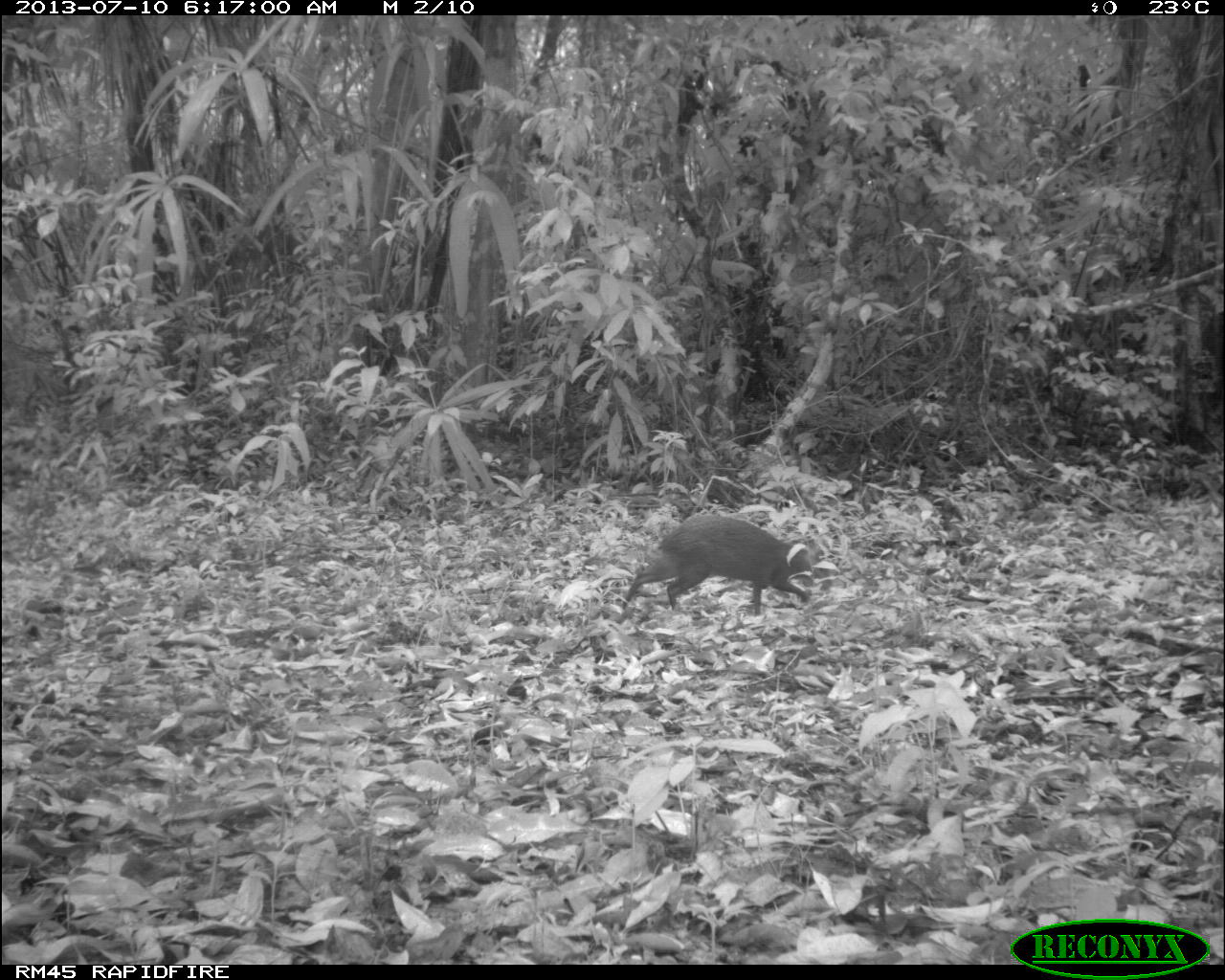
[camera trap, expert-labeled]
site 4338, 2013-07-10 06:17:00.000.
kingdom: Animalia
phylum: Chordata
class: Mammalia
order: Rodentia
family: Dasyproctidae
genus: Dasyprocta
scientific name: Dasyprocta punctata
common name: central american agouti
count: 1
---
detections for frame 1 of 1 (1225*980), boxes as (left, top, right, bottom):
dasyprocta punctata: (619, 511, 816, 613)